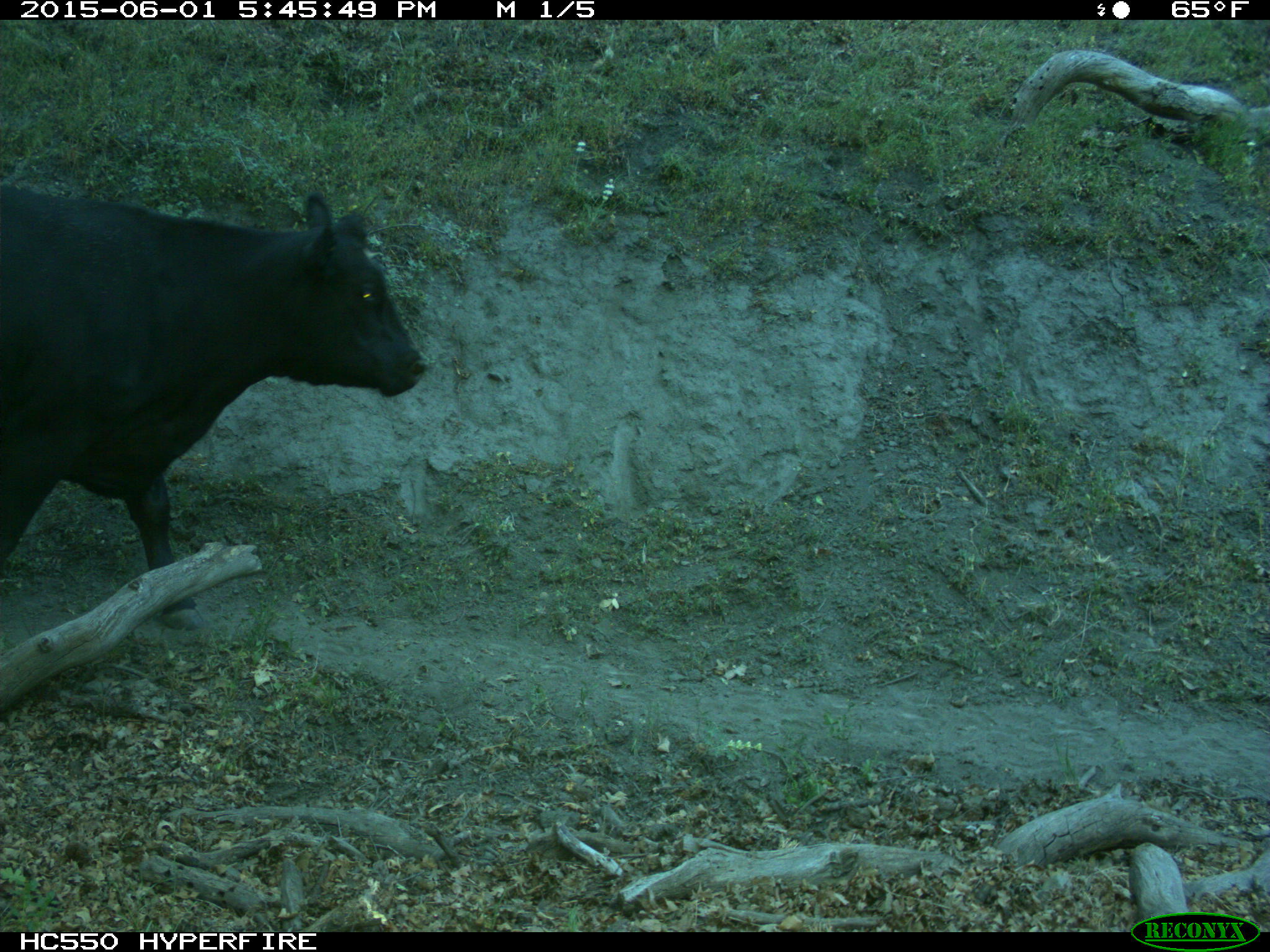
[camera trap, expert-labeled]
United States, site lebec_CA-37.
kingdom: Animalia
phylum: Chordata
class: Mammalia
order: Artiodactyla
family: Bovidae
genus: Bos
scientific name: Bos taurus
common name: domestic cow